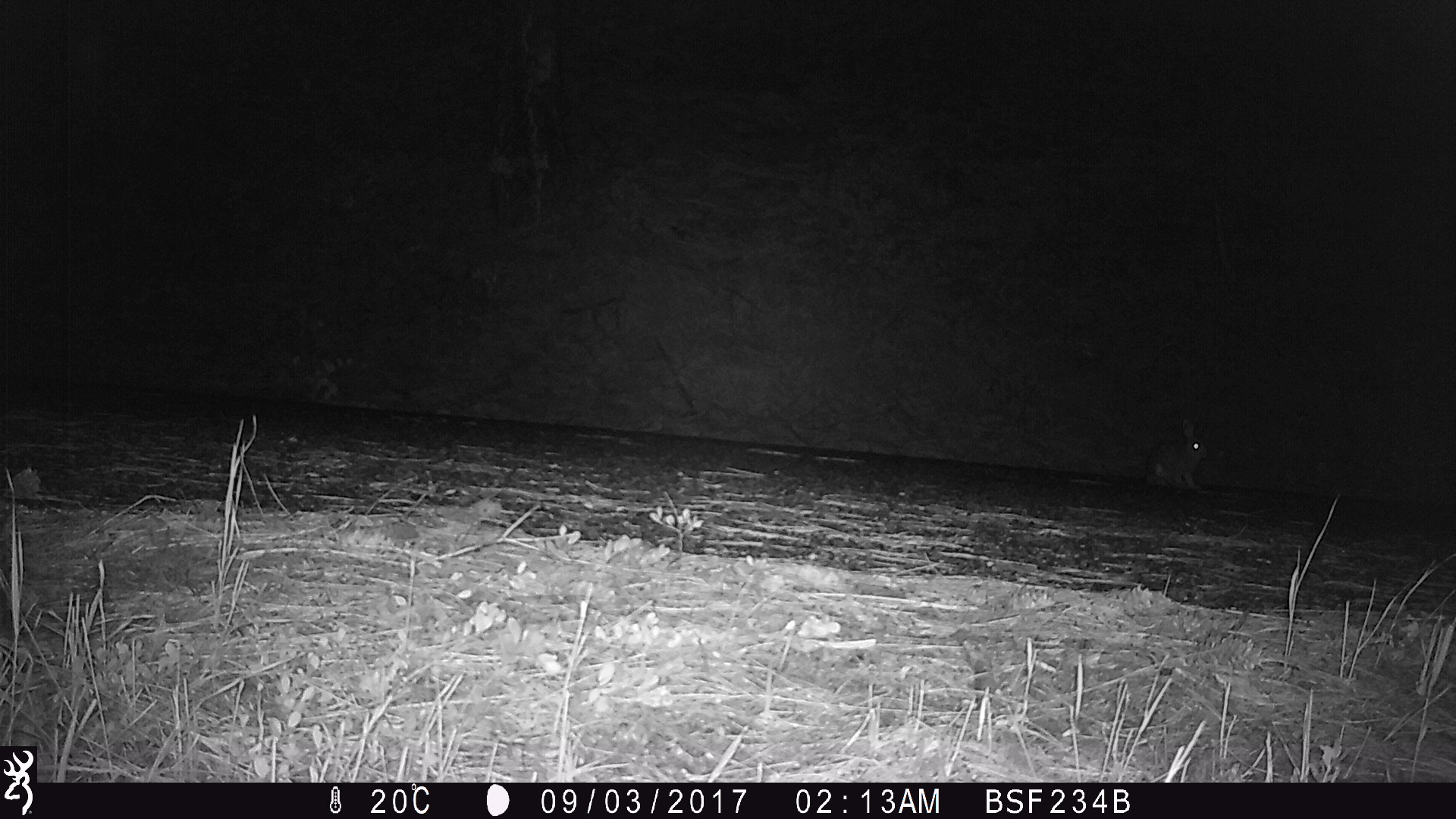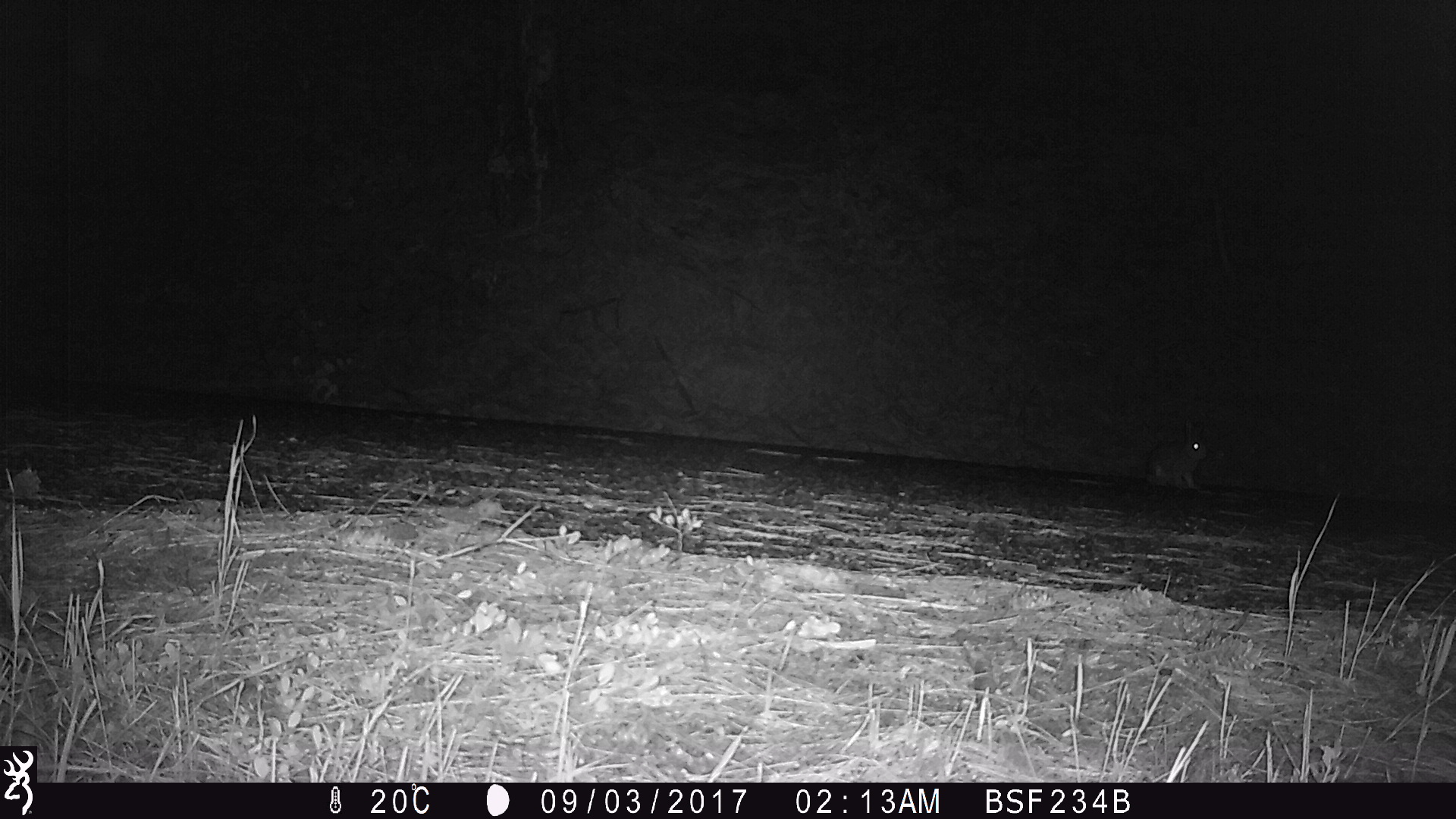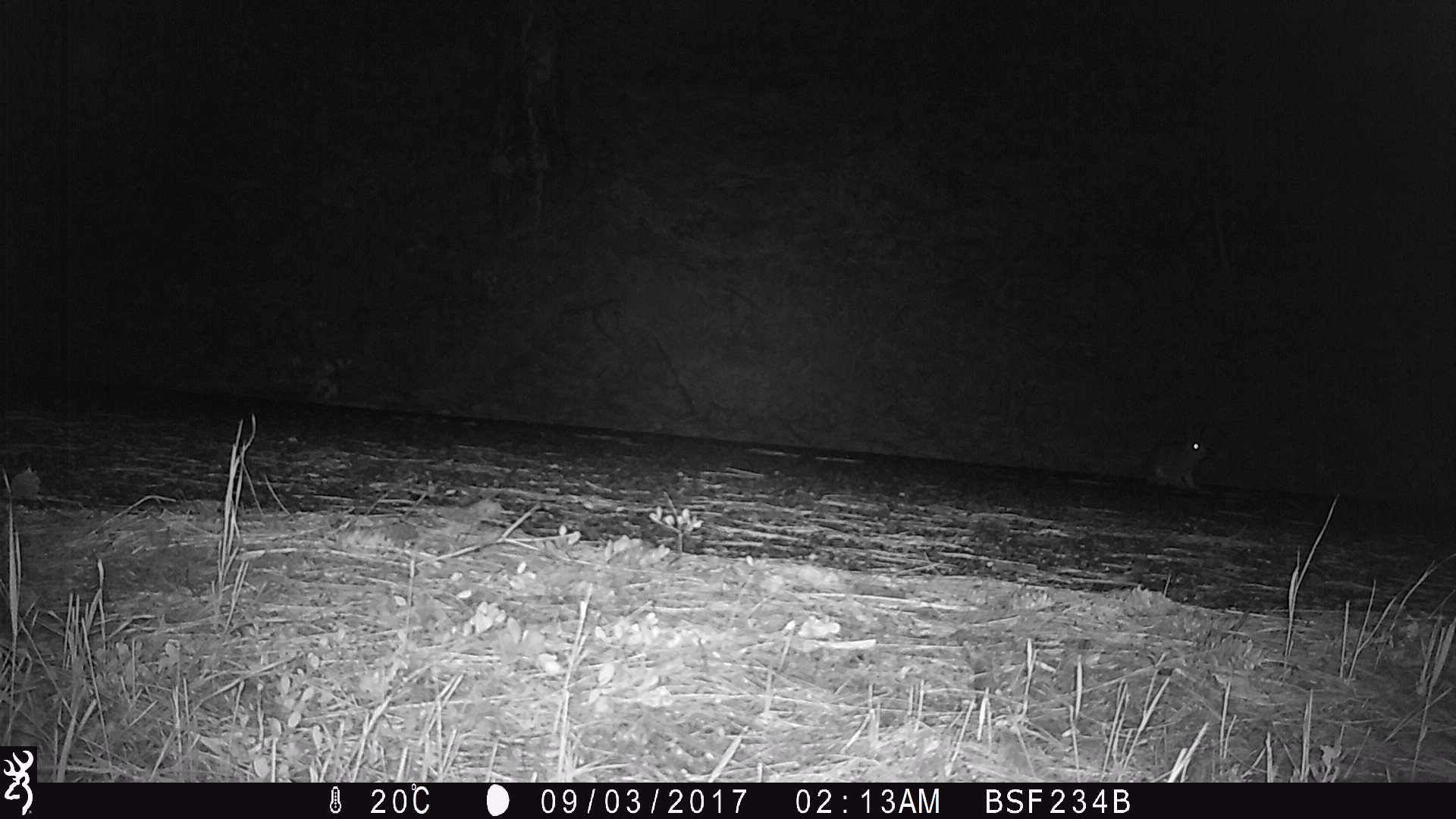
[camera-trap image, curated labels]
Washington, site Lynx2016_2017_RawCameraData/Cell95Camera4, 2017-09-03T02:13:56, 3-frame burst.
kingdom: Animalia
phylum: Chordata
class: Mammalia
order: Lagomorpha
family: Leporidae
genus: Lepus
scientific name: Lepus americanus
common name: snowshoe hare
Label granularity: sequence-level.